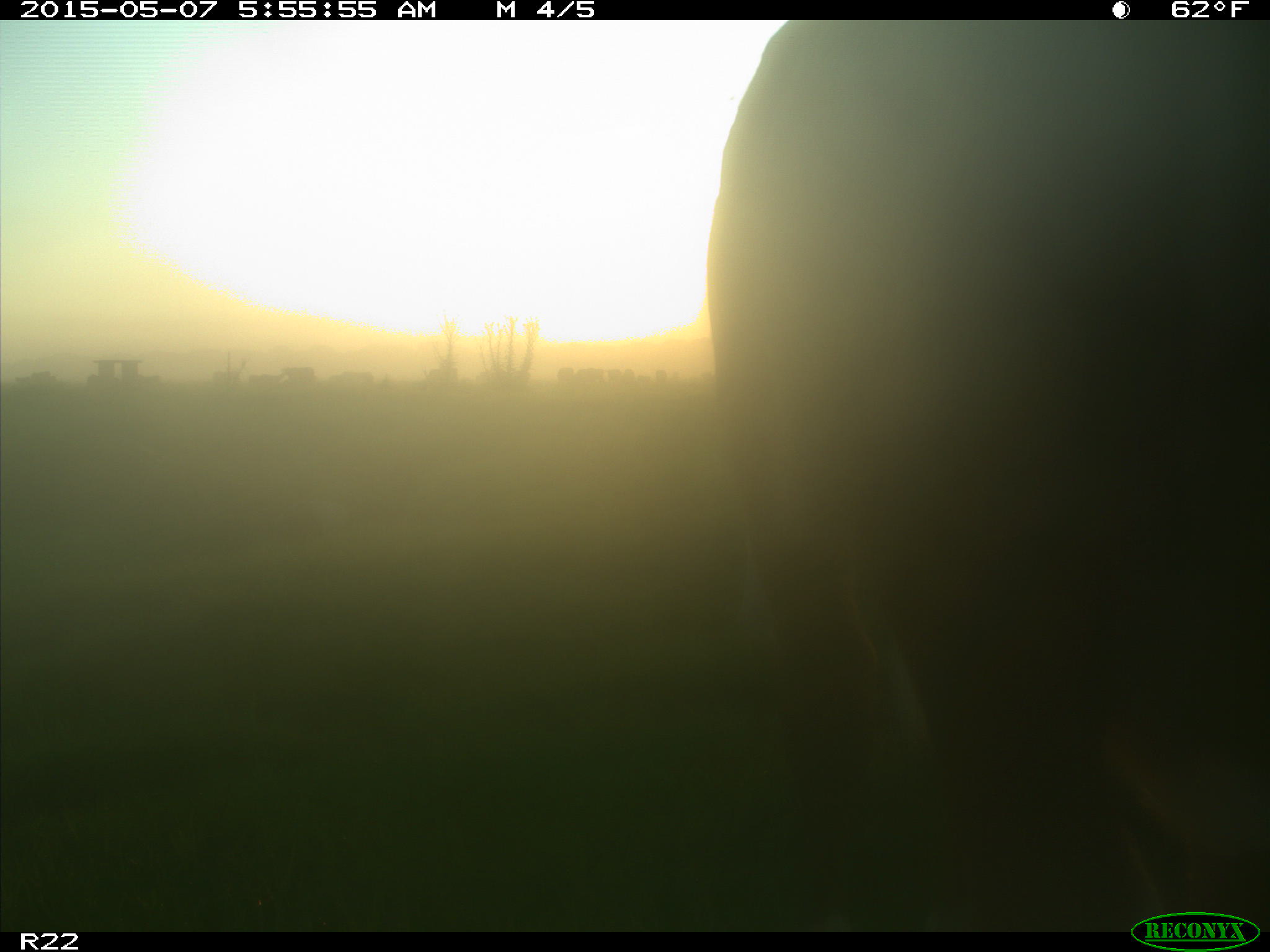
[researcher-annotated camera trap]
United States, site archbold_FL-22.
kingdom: Animalia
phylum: Chordata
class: Mammalia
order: Artiodactyla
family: Bovidae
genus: Bos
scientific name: Bos taurus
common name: domestic cow